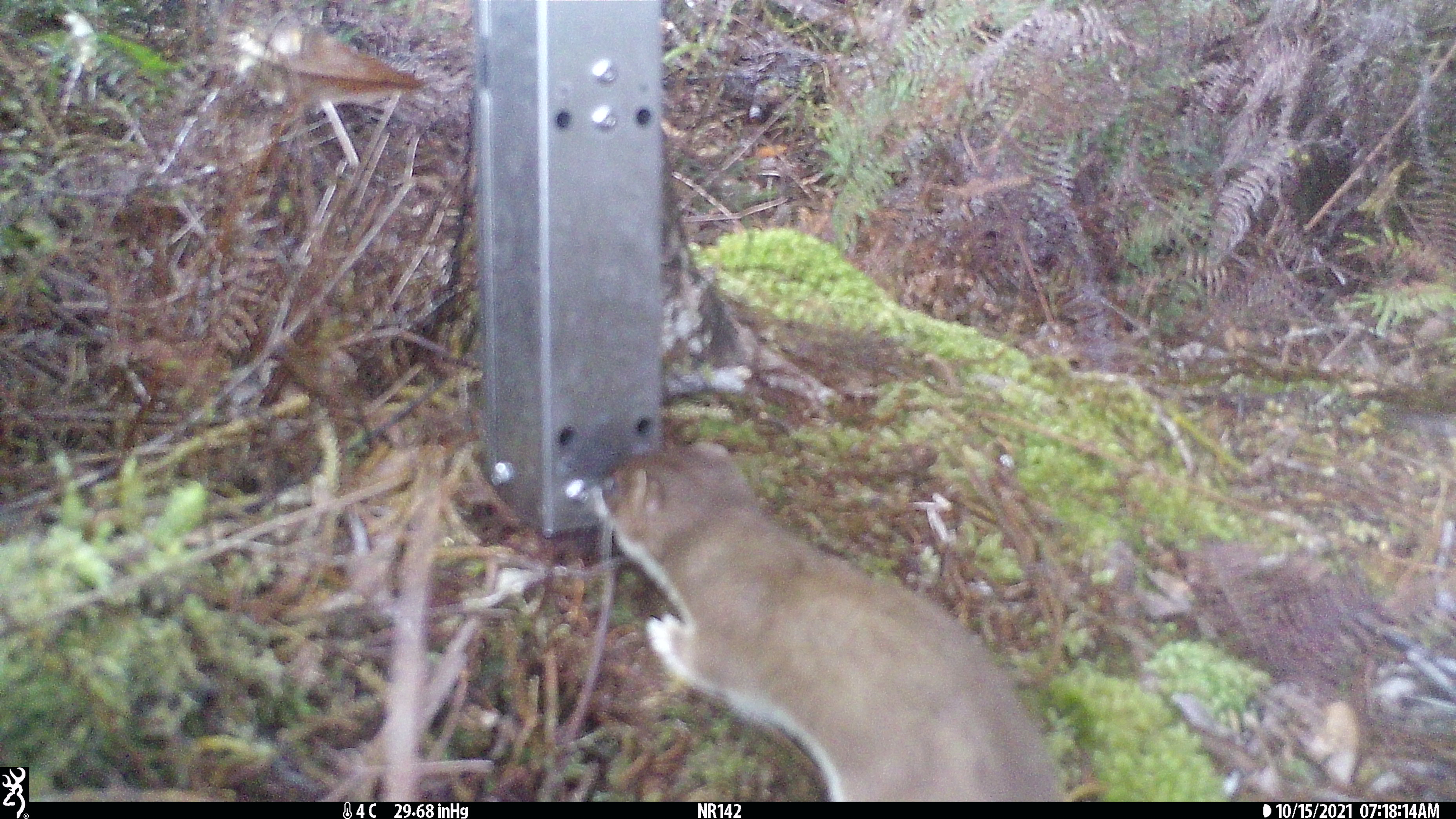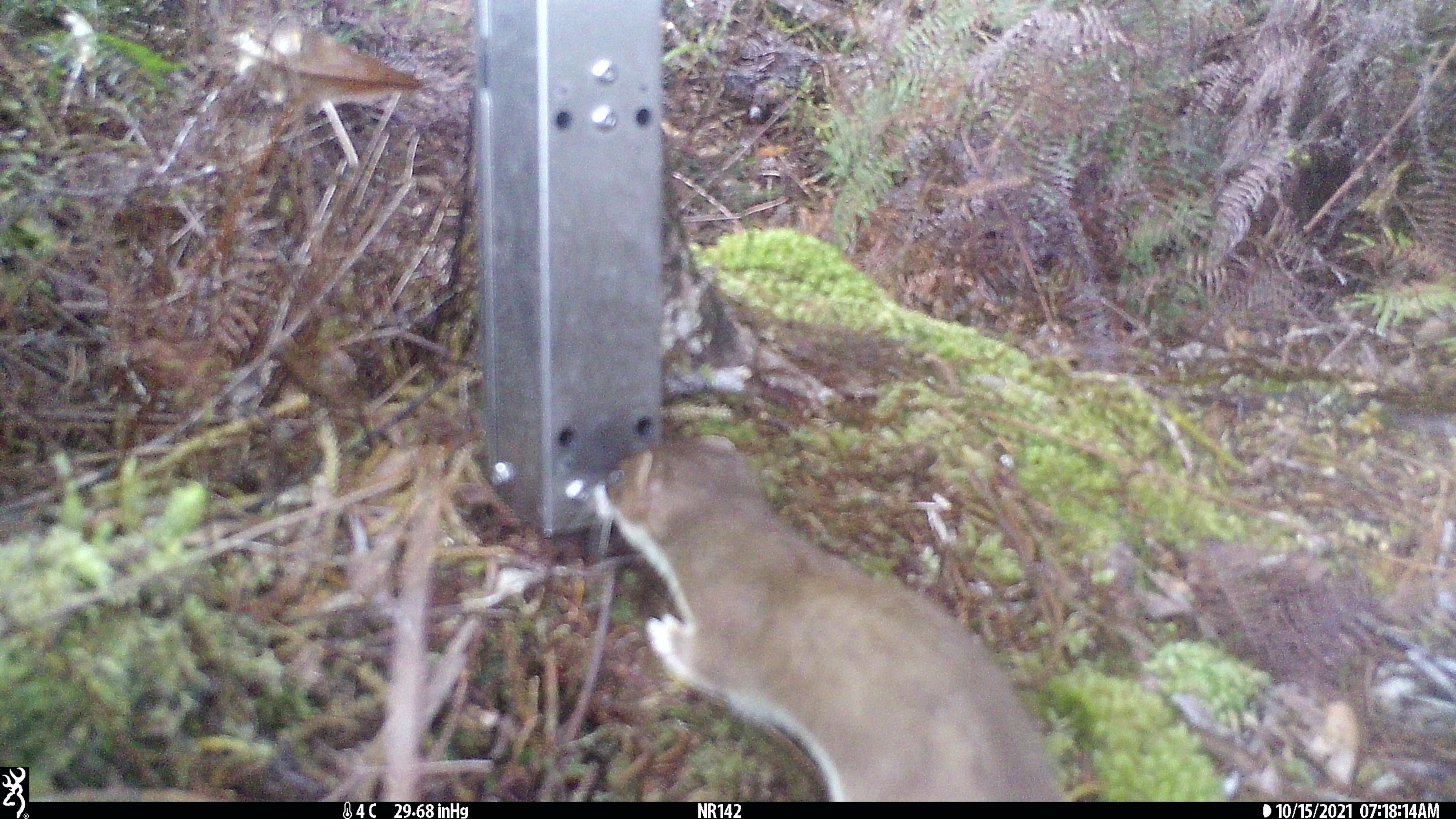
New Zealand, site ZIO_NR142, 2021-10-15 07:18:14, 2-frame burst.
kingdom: Animalia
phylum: Chordata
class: Mammalia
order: Carnivora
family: Mustelidae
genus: Mustela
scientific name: Mustela erminea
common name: stoat